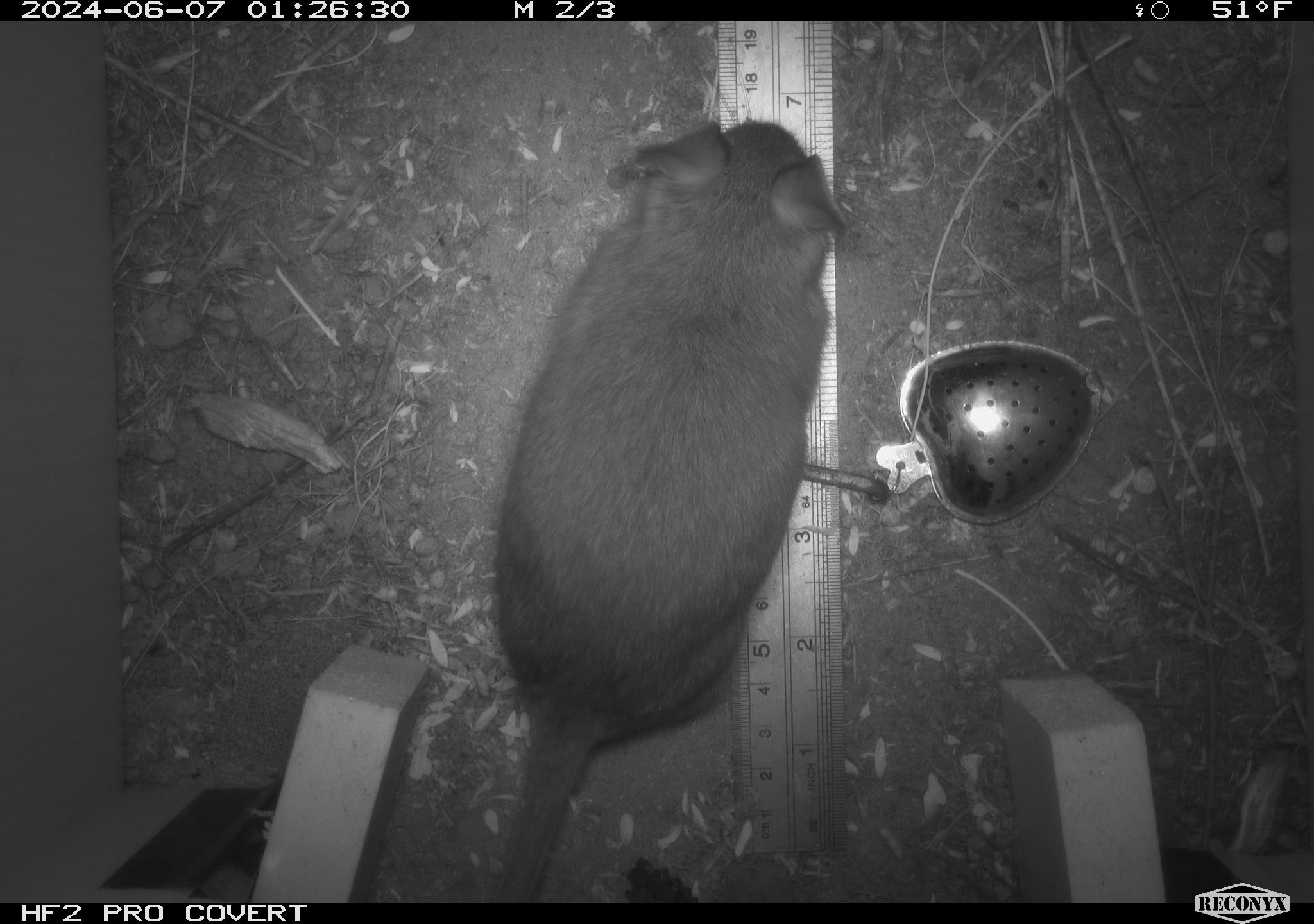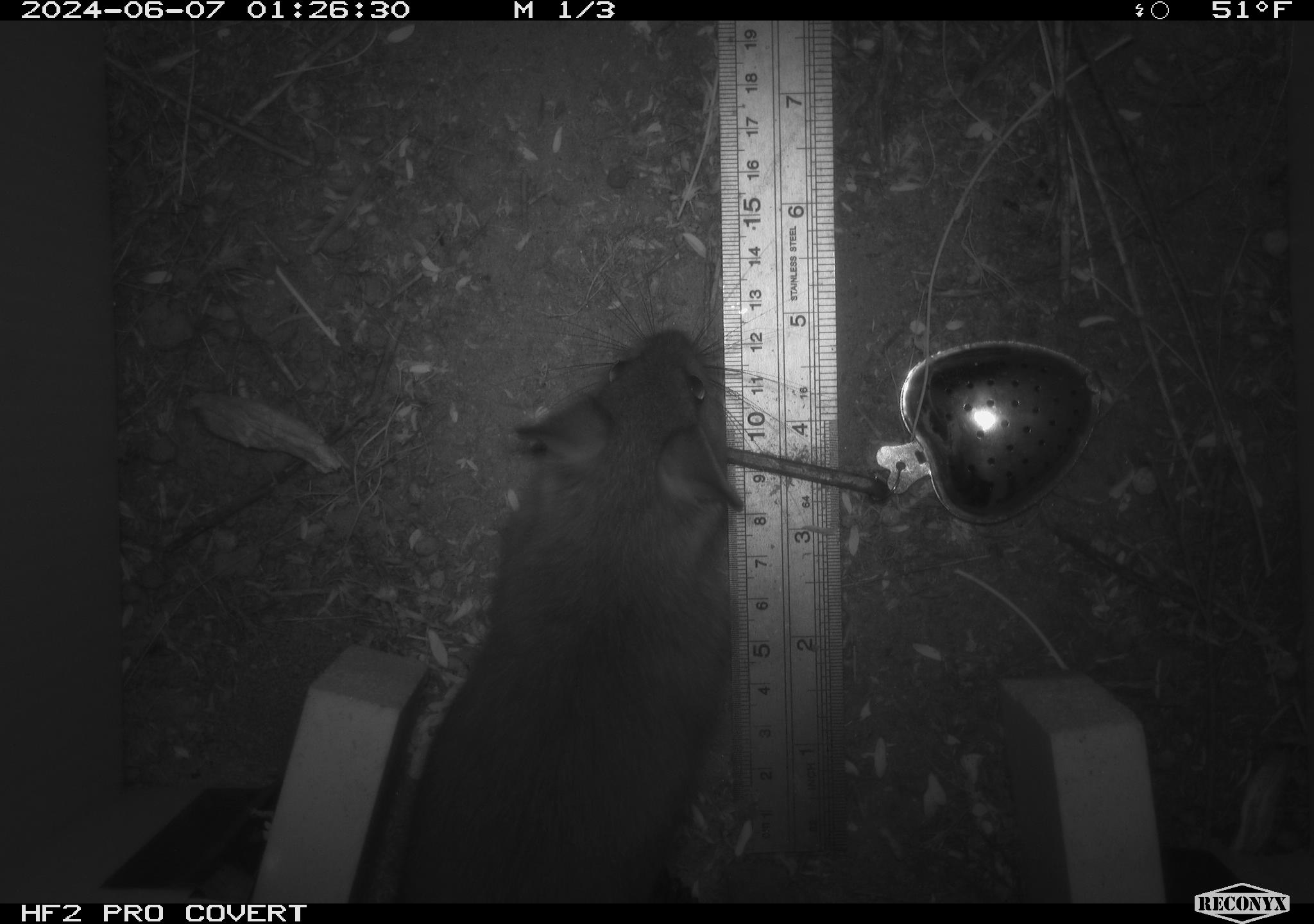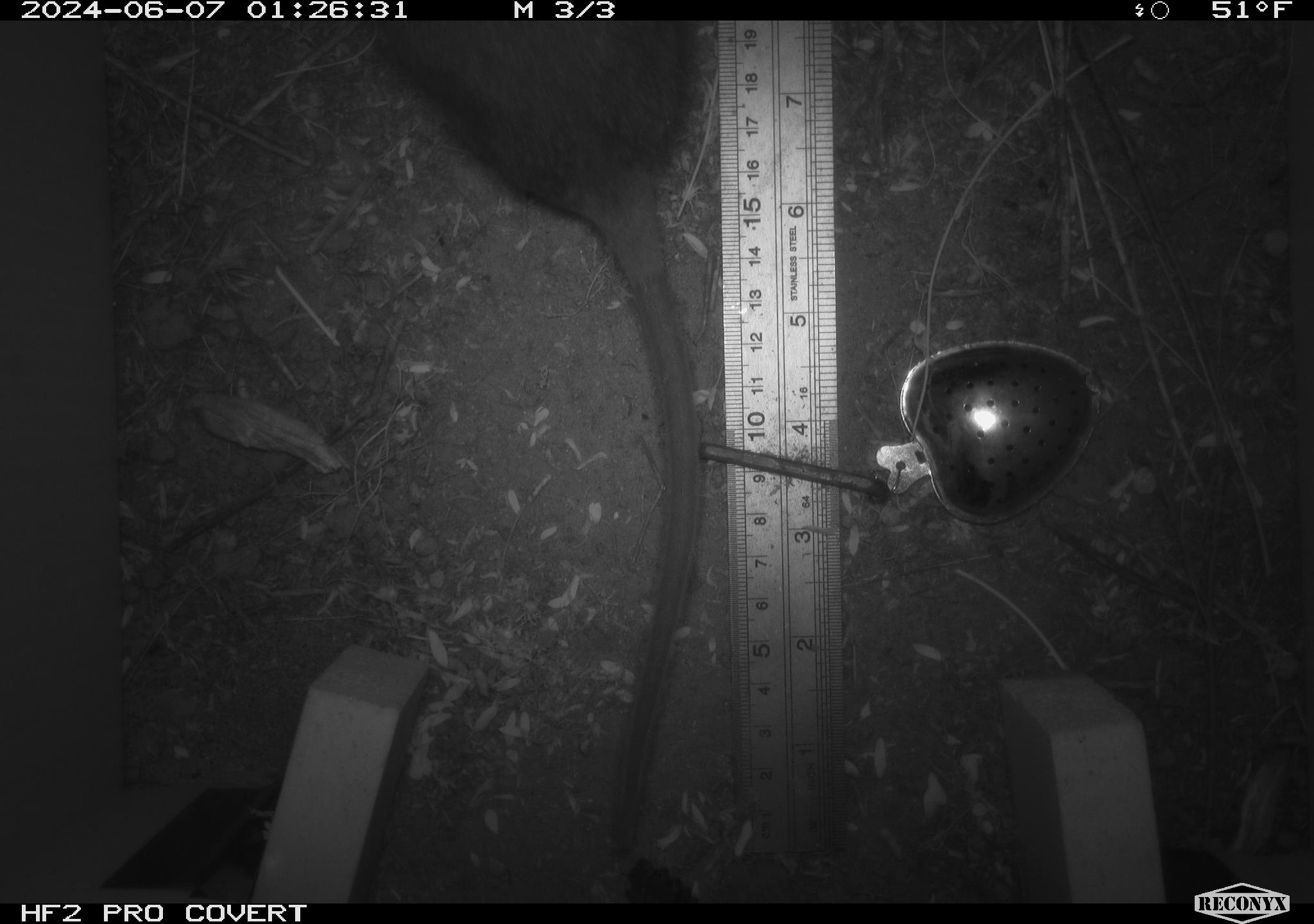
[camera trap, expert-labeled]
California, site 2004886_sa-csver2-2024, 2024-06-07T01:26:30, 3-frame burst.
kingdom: Animalia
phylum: Chordata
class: Mammalia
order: Rodentia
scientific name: Rodentia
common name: rodent